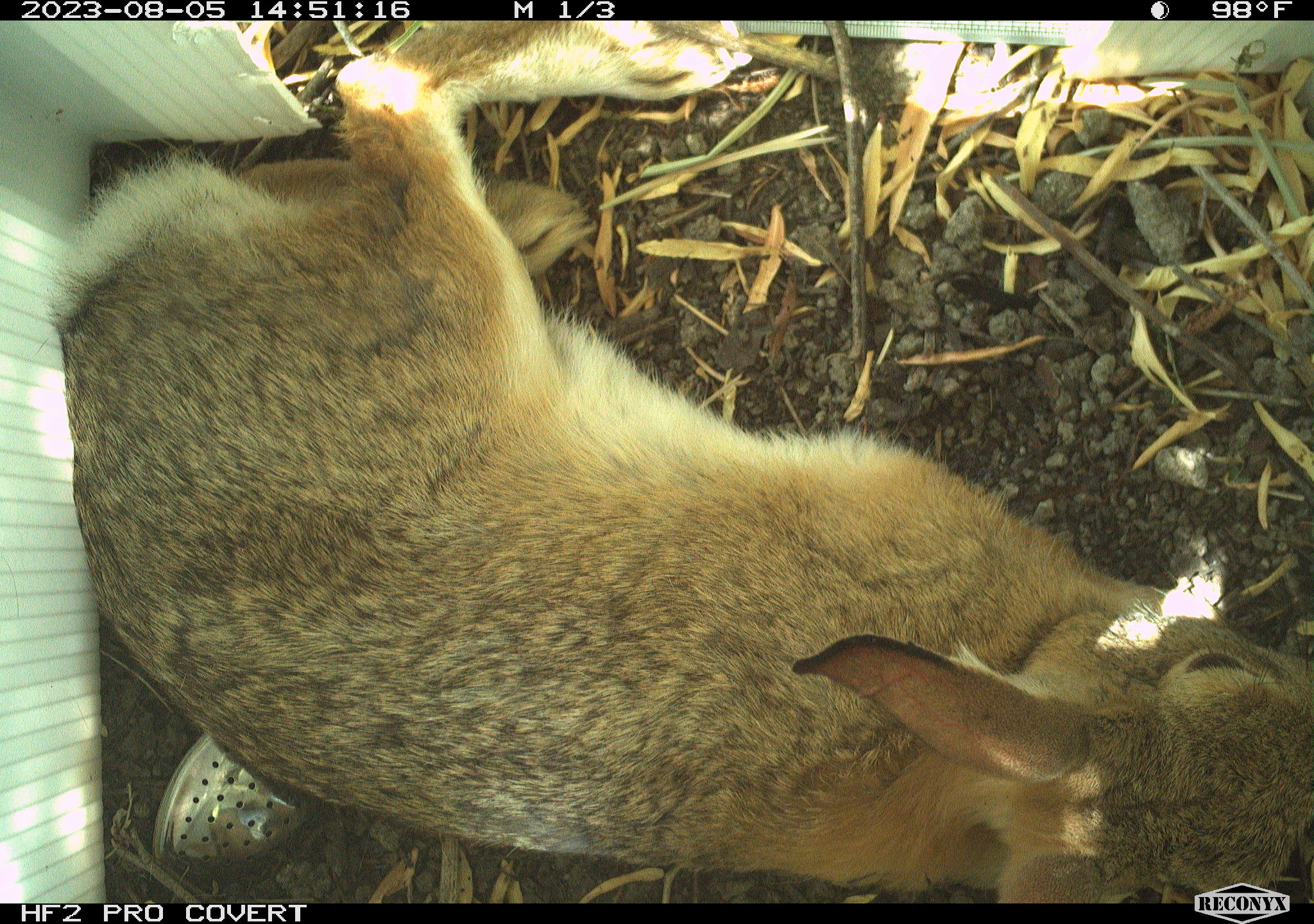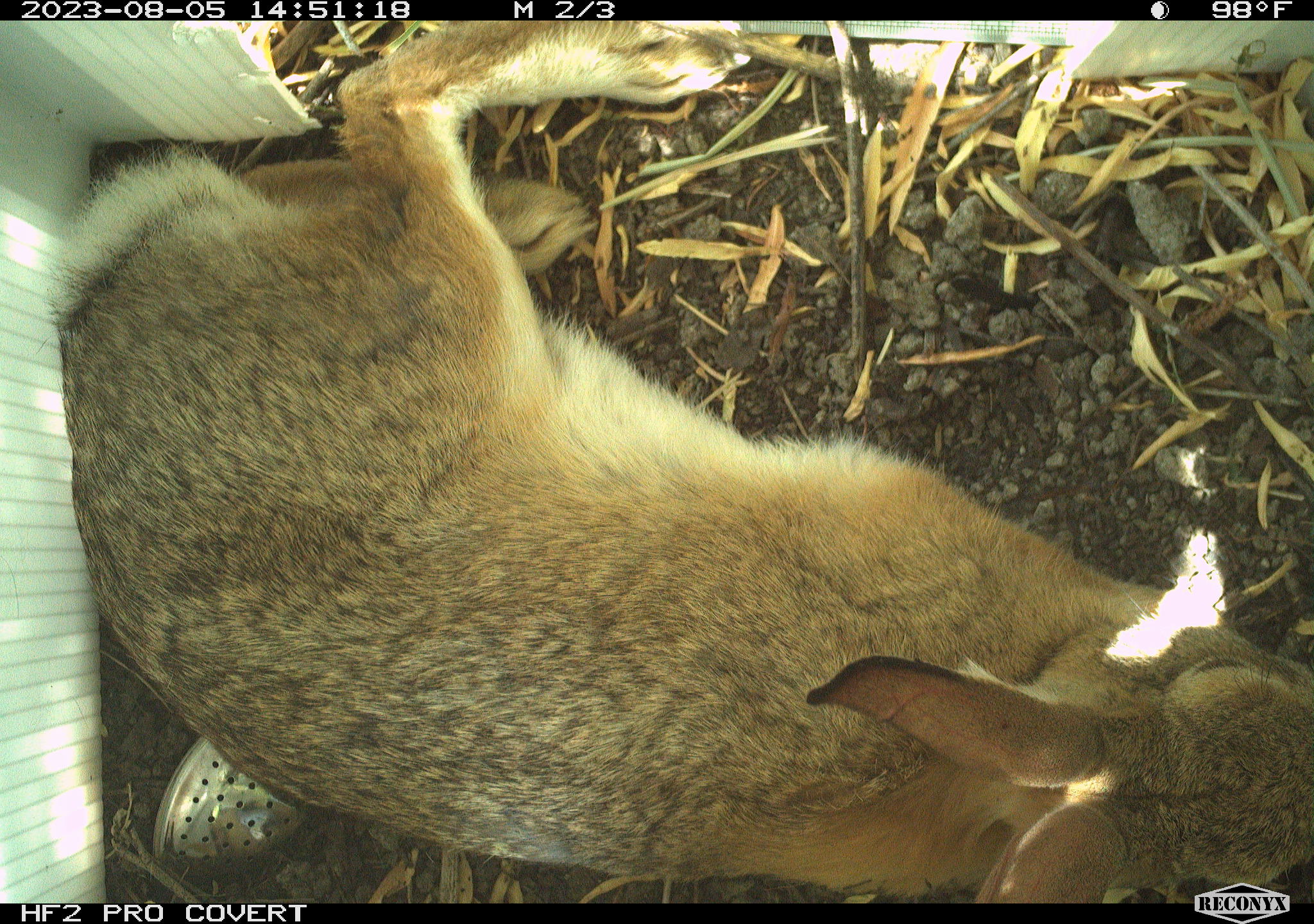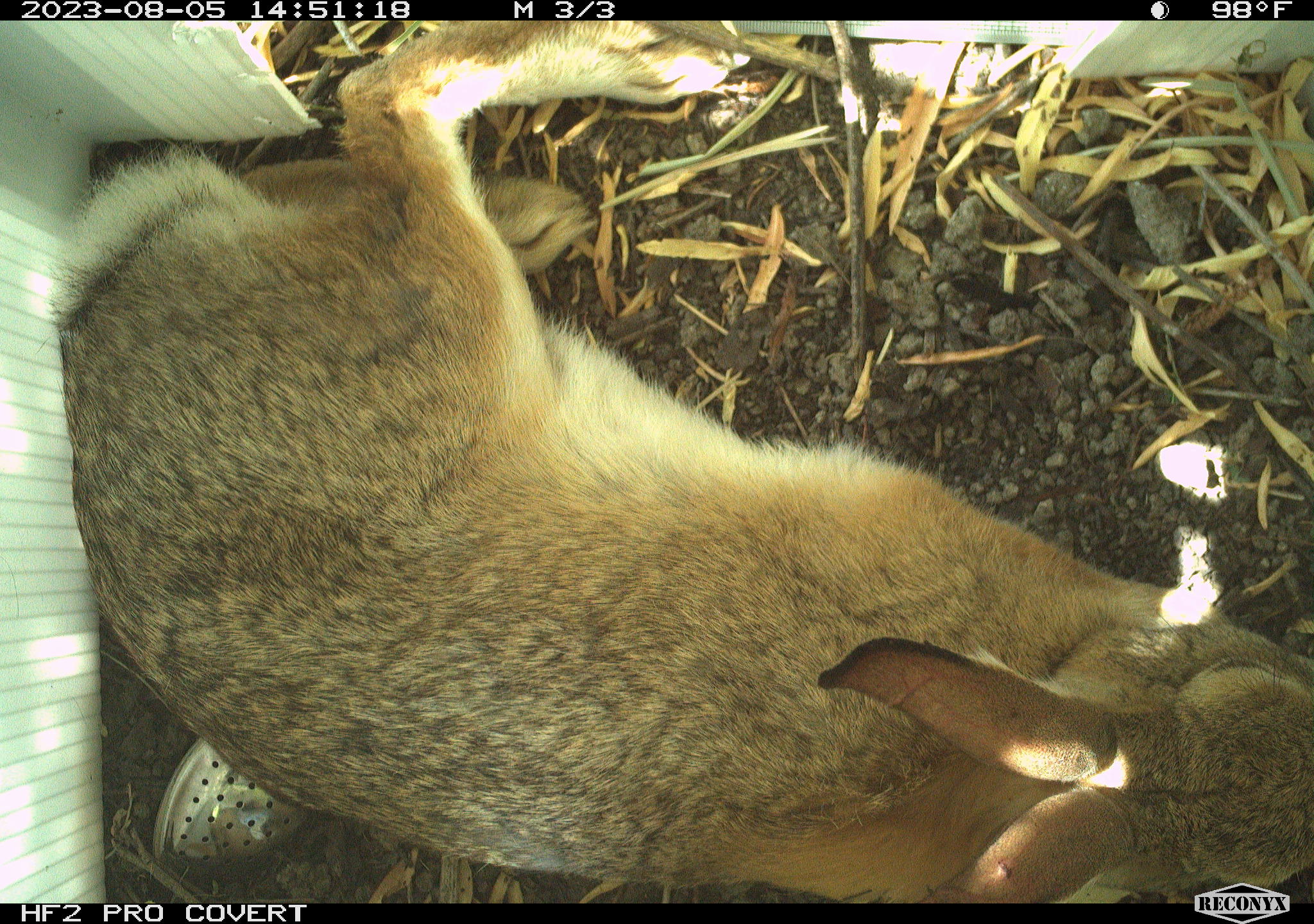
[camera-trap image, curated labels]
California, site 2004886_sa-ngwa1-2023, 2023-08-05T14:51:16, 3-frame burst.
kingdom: Animalia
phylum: Chordata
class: Mammalia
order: Lagomorpha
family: Leporidae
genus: Sylvilagus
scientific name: Sylvilagus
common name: cottontail rabbits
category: sylvilagus species